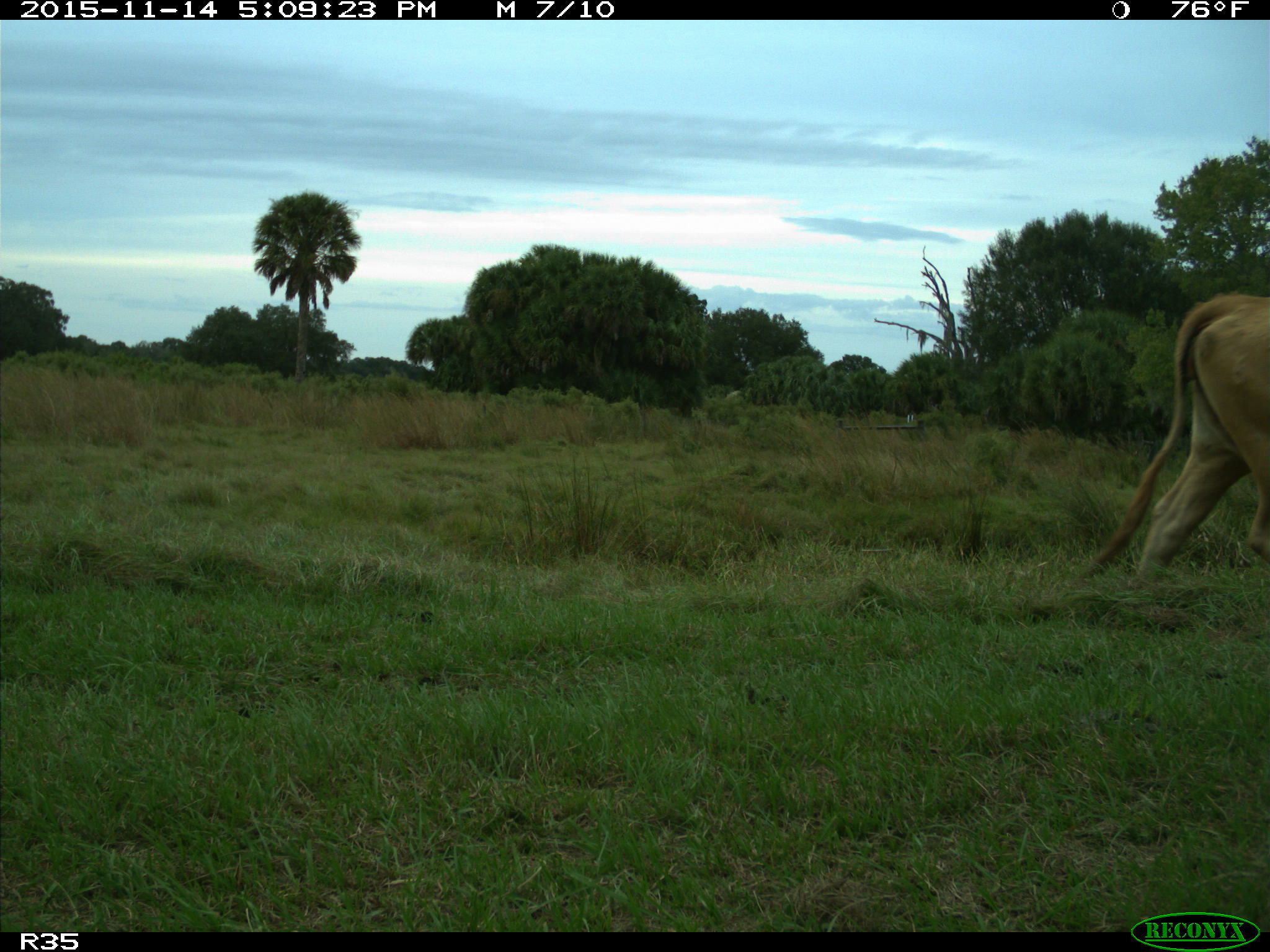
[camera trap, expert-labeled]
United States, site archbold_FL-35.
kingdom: Animalia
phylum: Chordata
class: Mammalia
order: Artiodactyla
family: Bovidae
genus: Bos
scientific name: Bos taurus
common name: domestic cow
Bos taurus (domestic cow).